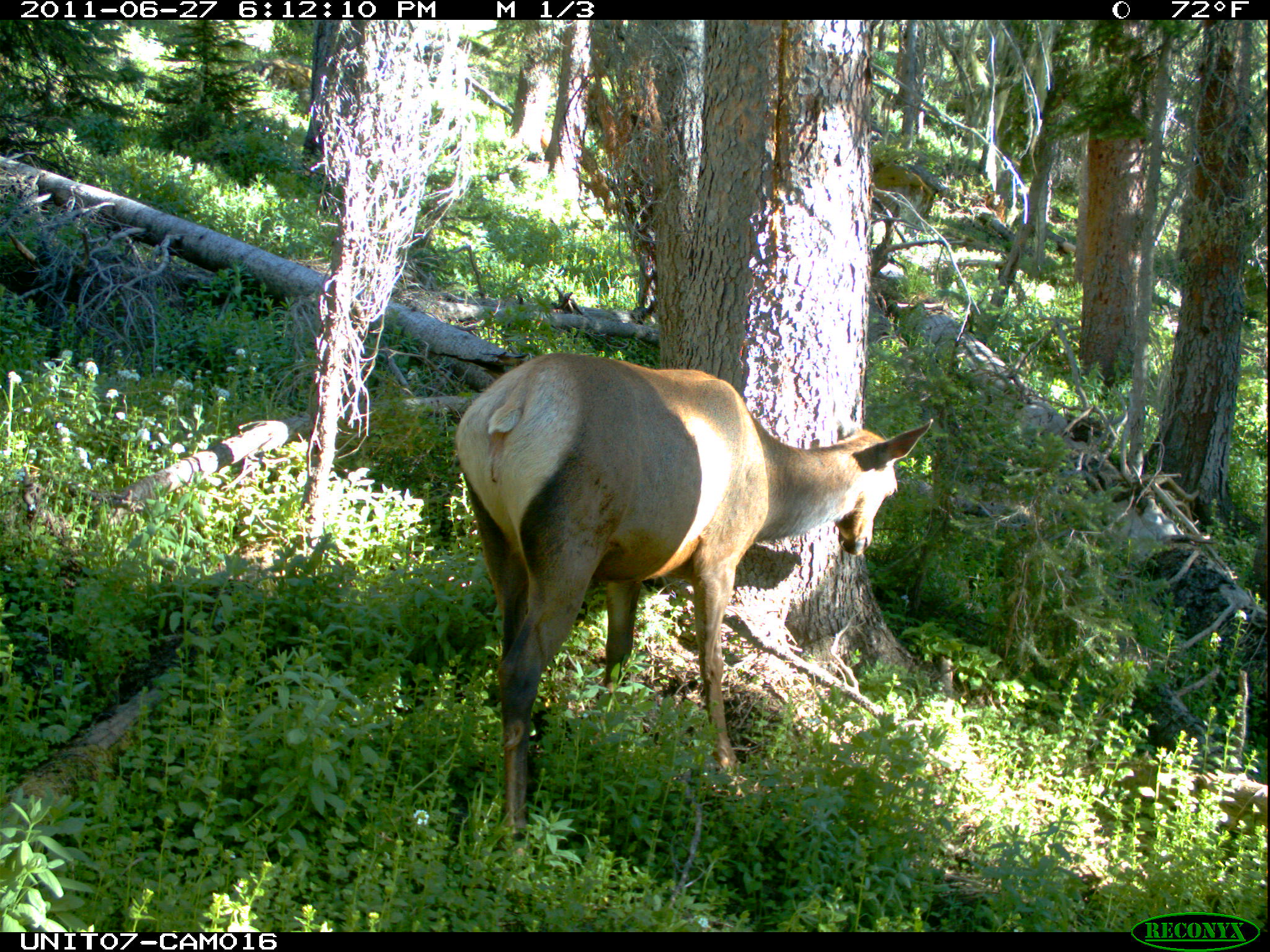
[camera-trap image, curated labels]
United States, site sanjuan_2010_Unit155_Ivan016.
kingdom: Animalia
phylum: Chordata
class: Mammalia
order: Artiodactyla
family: Cervidae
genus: Cervus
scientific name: Cervus elaphus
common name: red deer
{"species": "Cervus elaphus (red deer)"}